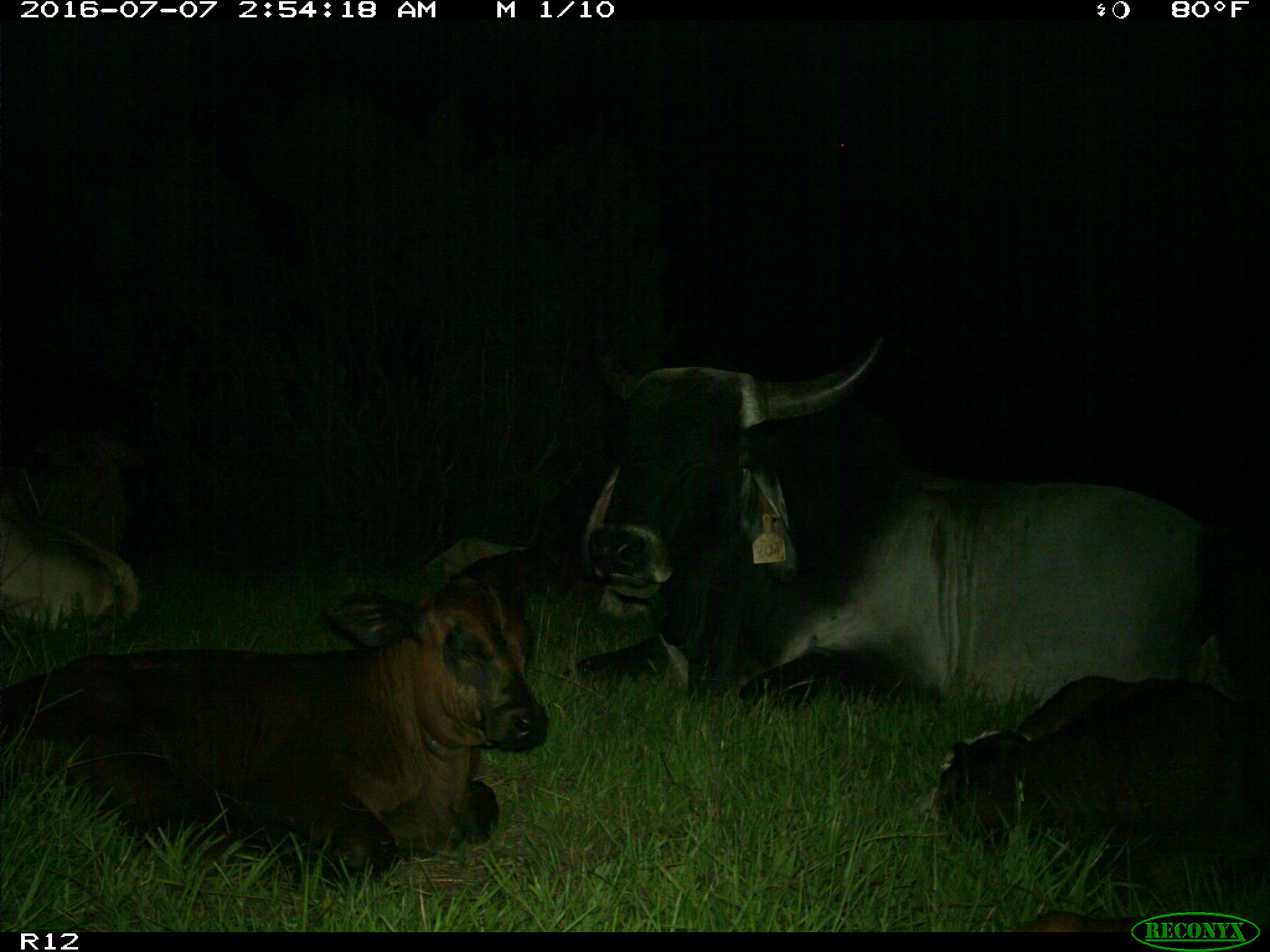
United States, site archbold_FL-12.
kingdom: Animalia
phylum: Chordata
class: Mammalia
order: Artiodactyla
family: Bovidae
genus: Bos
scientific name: Bos taurus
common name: domestic cow